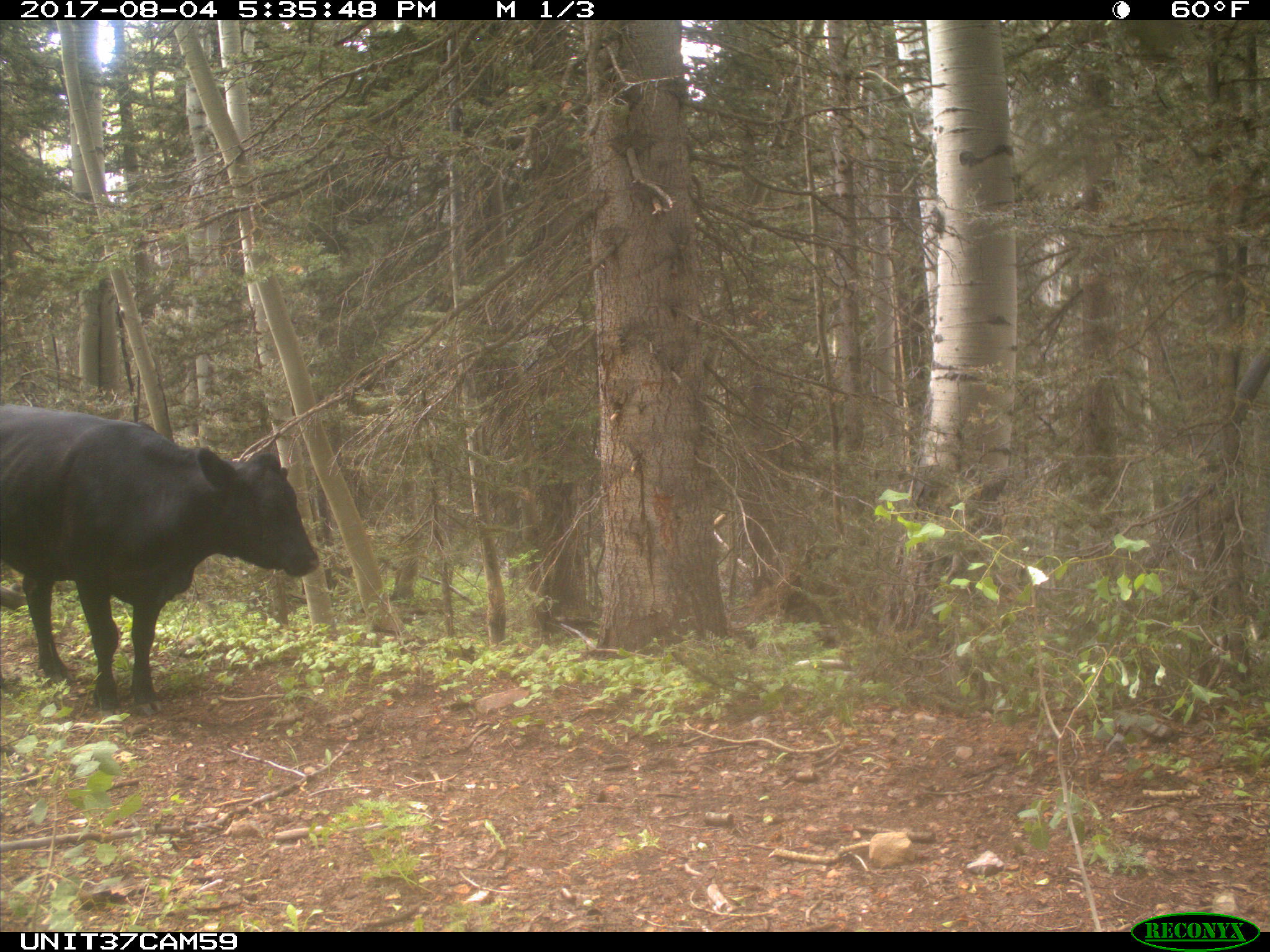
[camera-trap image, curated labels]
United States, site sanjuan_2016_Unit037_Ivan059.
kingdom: Animalia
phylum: Chordata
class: Mammalia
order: Artiodactyla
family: Bovidae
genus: Bos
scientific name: Bos taurus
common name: domestic cow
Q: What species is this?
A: Bos taurus (domestic cow).